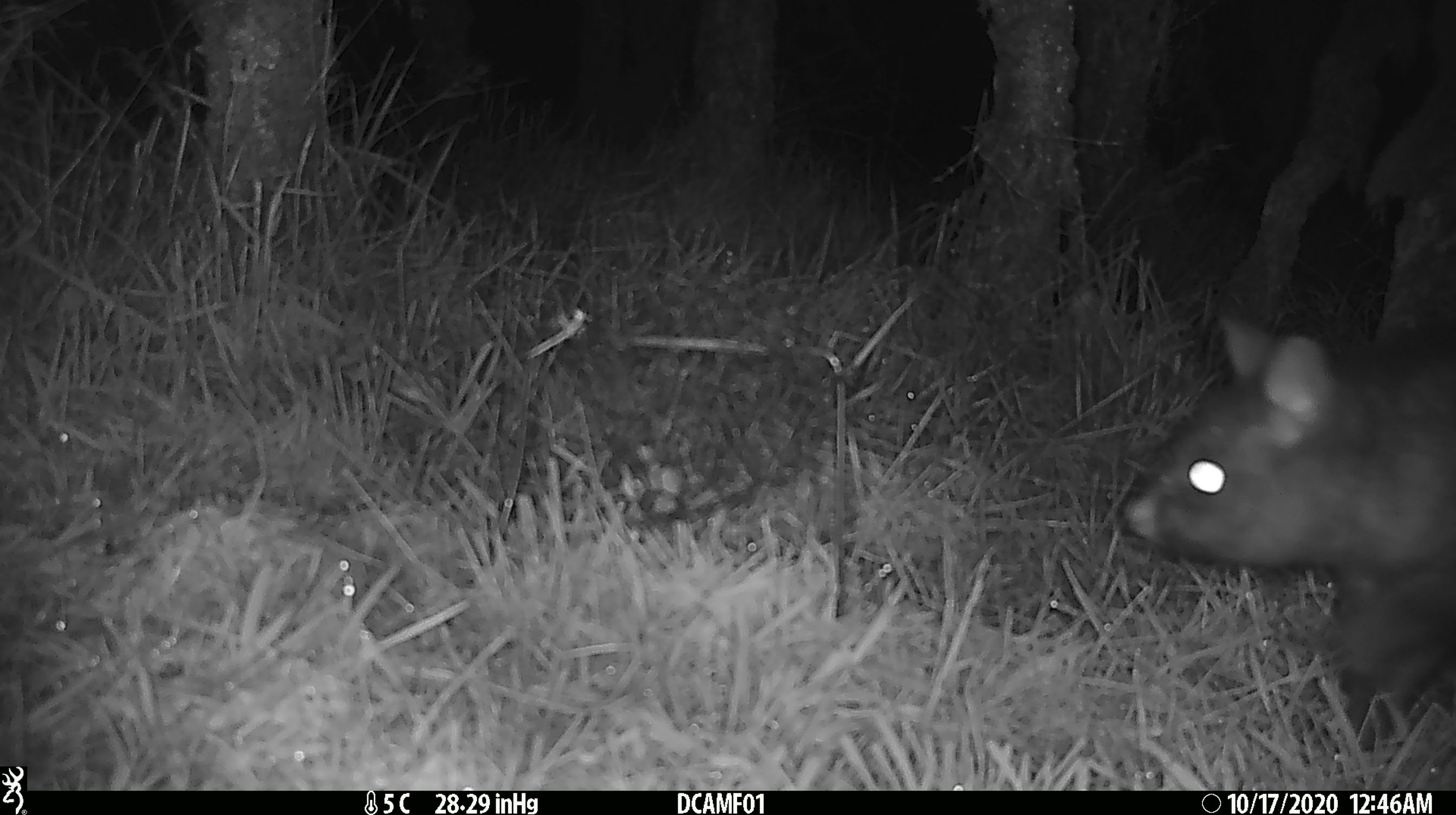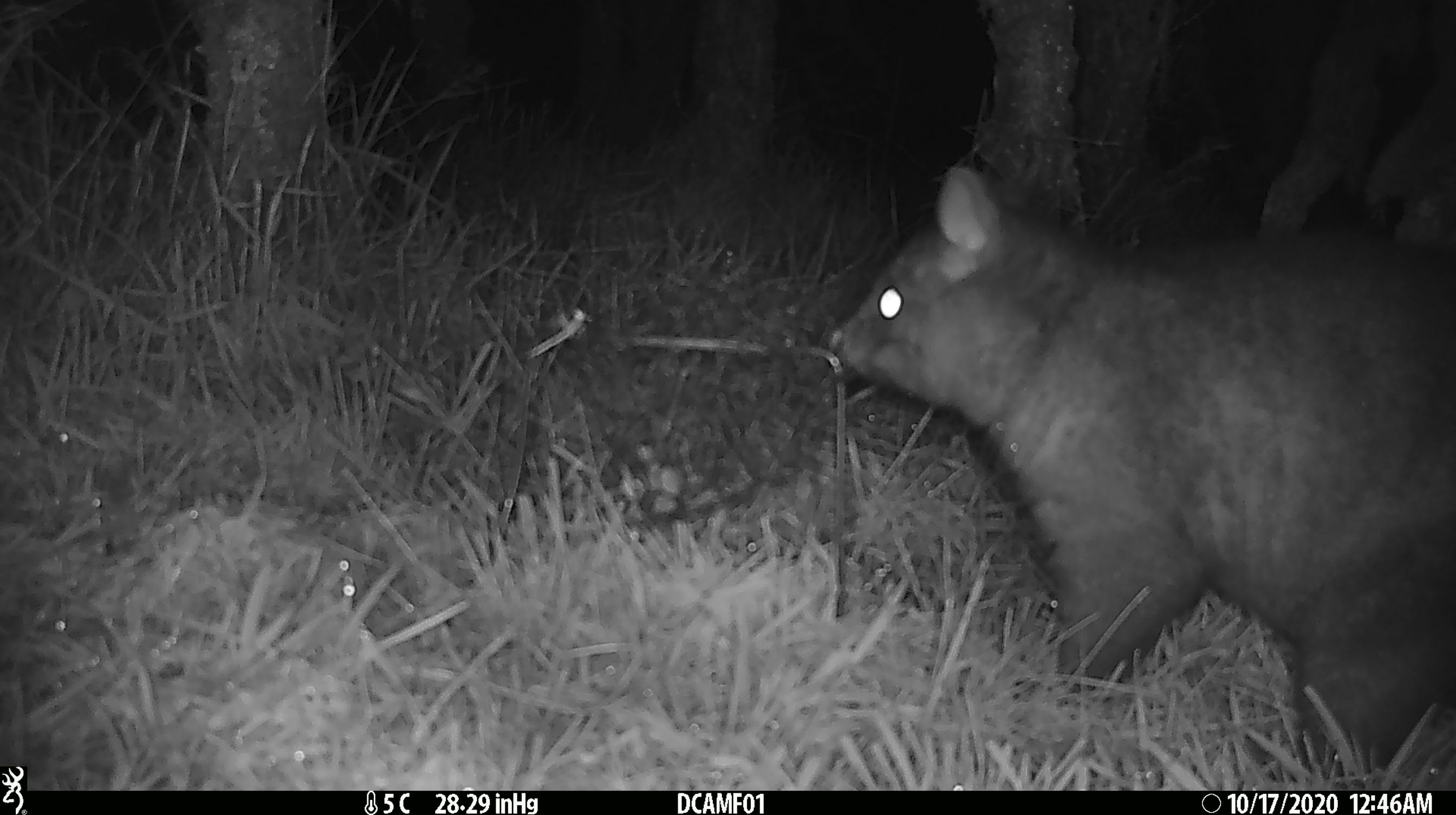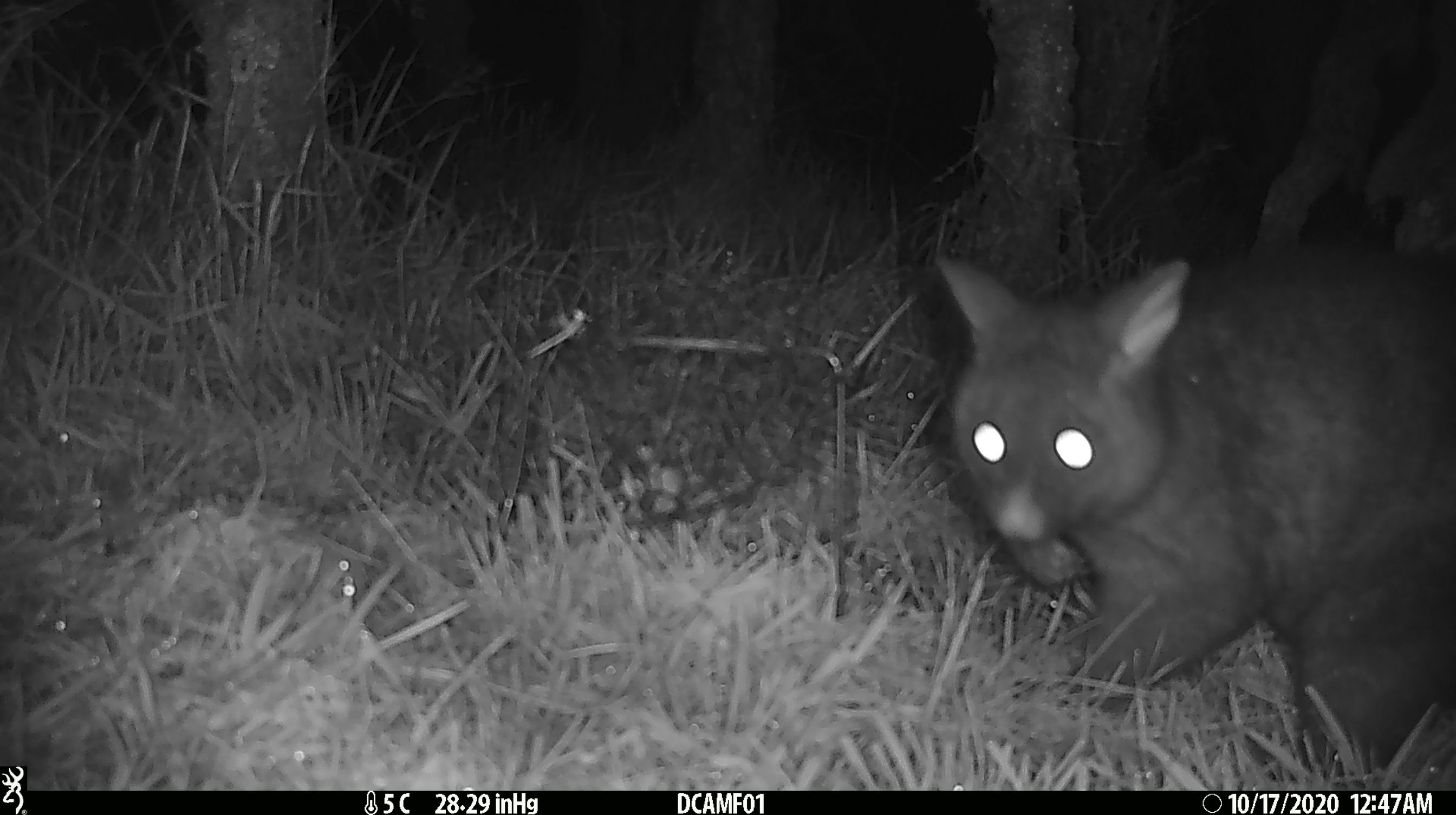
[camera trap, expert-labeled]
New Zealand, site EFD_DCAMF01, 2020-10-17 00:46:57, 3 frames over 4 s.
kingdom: Animalia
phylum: Chordata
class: Mammalia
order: Diprotodontia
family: Phalangeridae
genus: Trichosurus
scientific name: Trichosurus vulpecula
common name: common brushtail possum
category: possum